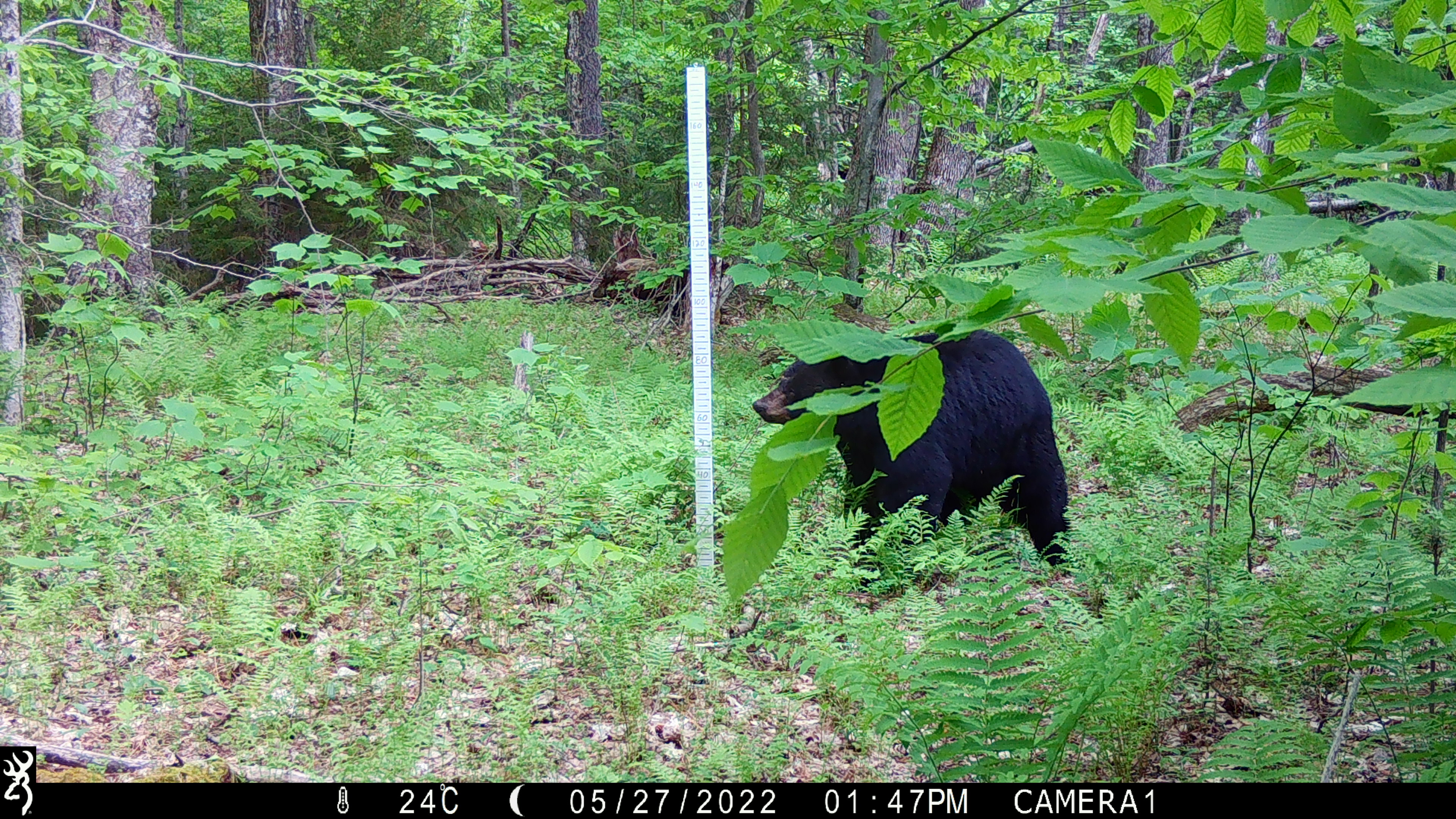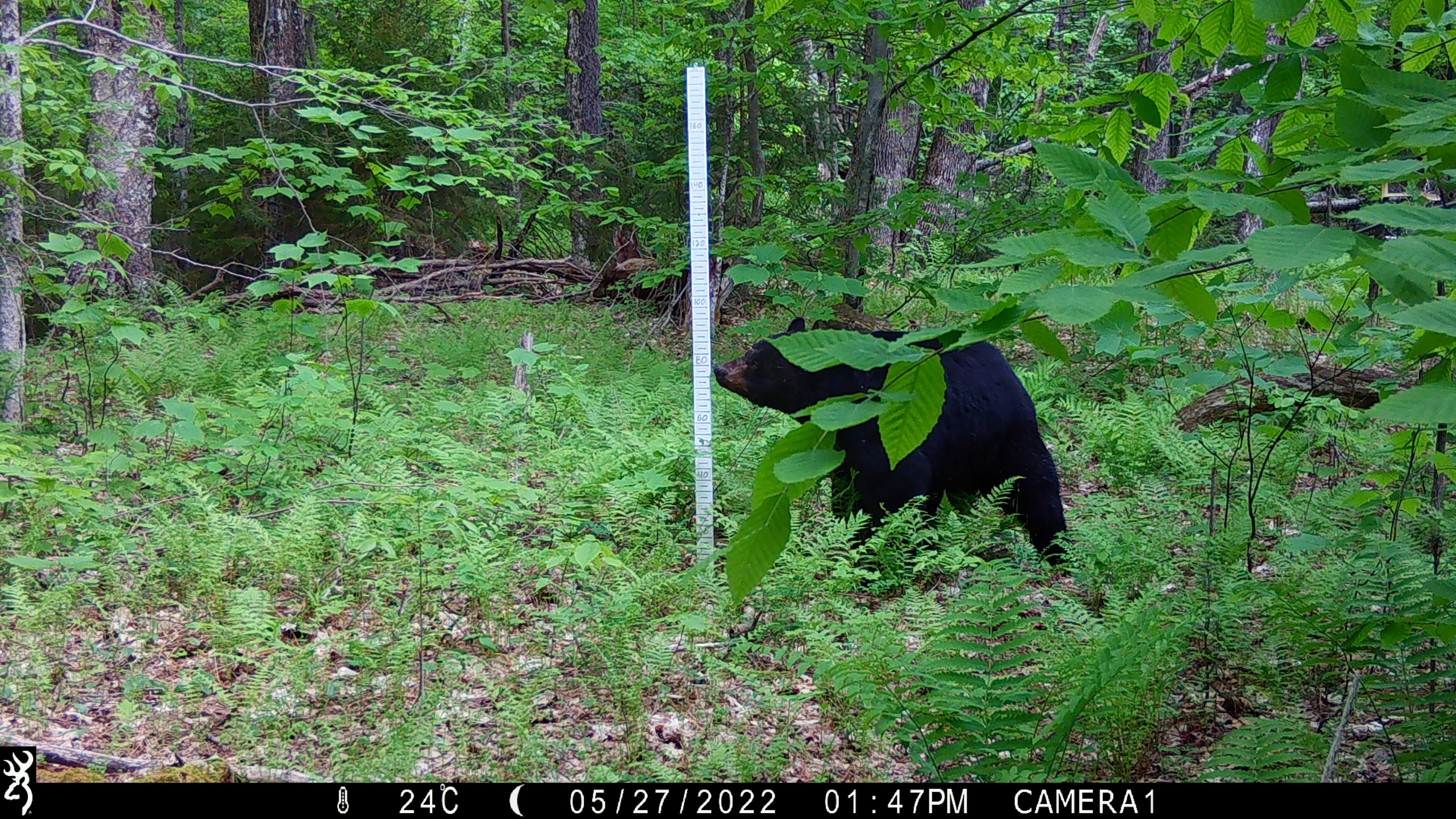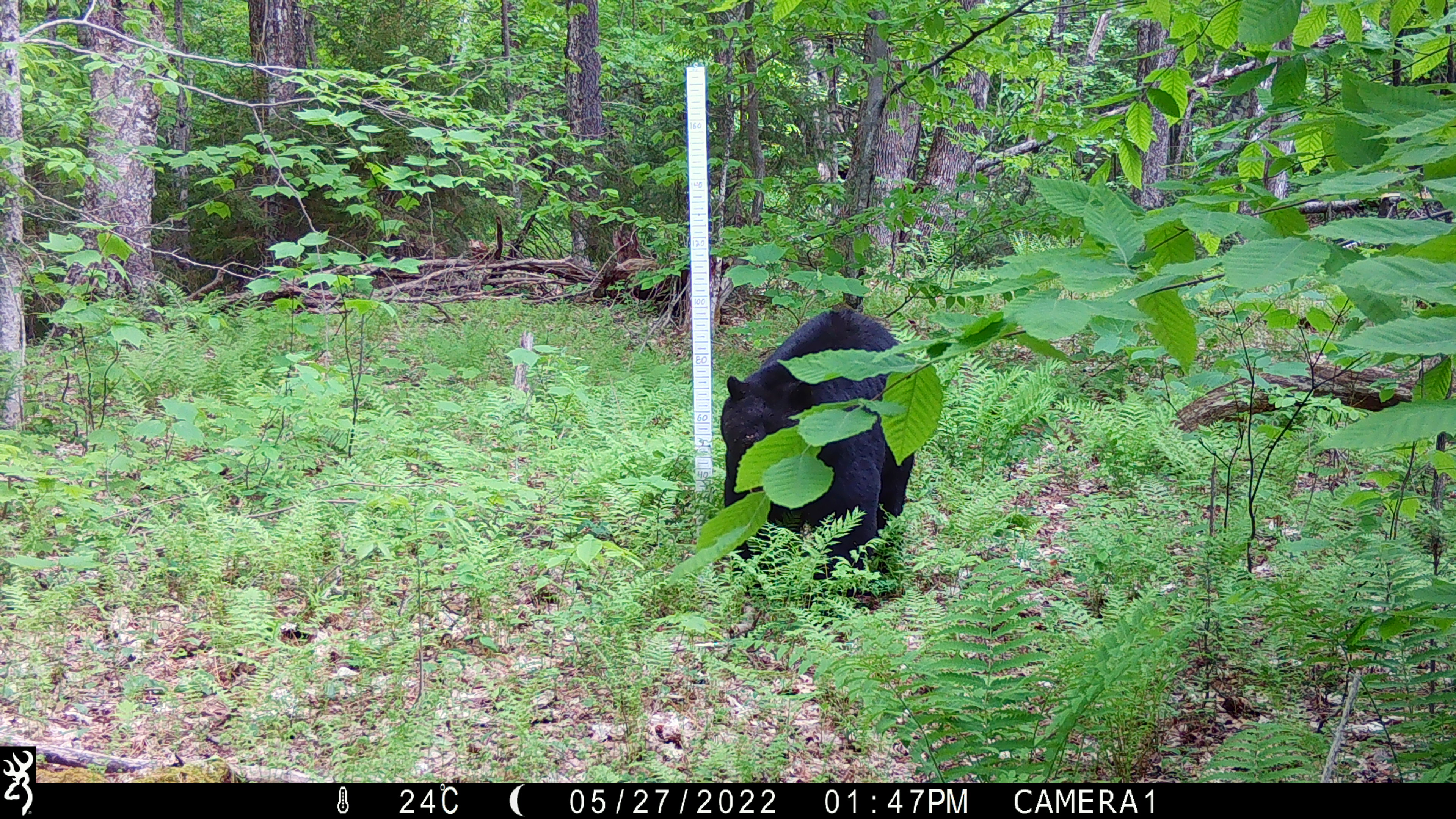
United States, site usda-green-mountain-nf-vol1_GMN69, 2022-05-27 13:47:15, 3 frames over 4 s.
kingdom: Animalia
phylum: Chordata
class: Mammalia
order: Carnivora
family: Ursidae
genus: Ursus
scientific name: Ursus americanus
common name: black bear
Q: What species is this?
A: Black bear (Ursus americanus).